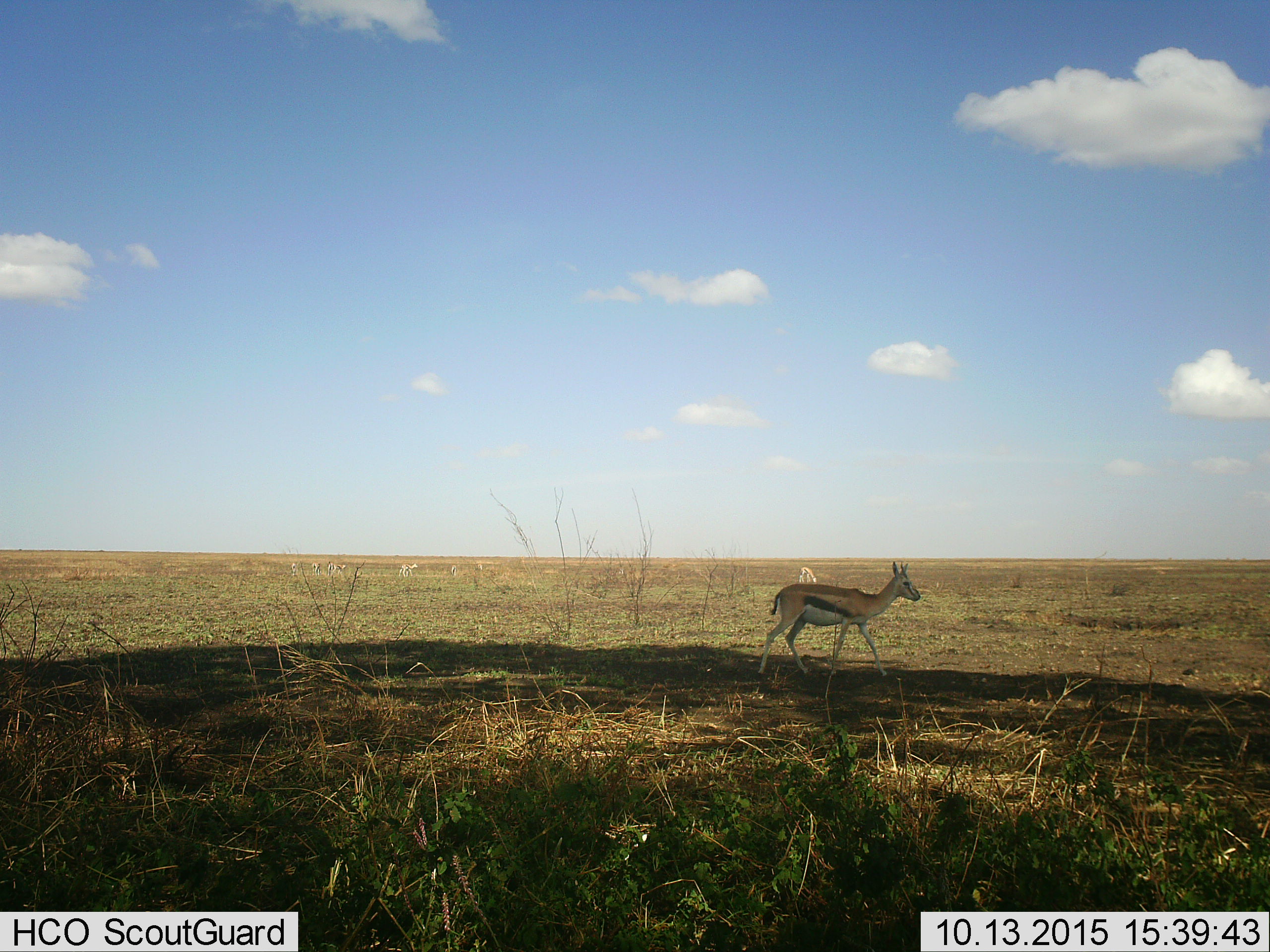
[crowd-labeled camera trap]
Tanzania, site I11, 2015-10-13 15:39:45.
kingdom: Animalia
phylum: Chordata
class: Mammalia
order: Artiodactyla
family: Bovidae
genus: Eudorcas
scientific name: Eudorcas thomsonii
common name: thomson's gazelle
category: gazellethomsons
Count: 8.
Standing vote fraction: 50%.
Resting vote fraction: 0%.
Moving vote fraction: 70%.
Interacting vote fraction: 0%.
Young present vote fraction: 0%.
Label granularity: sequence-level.